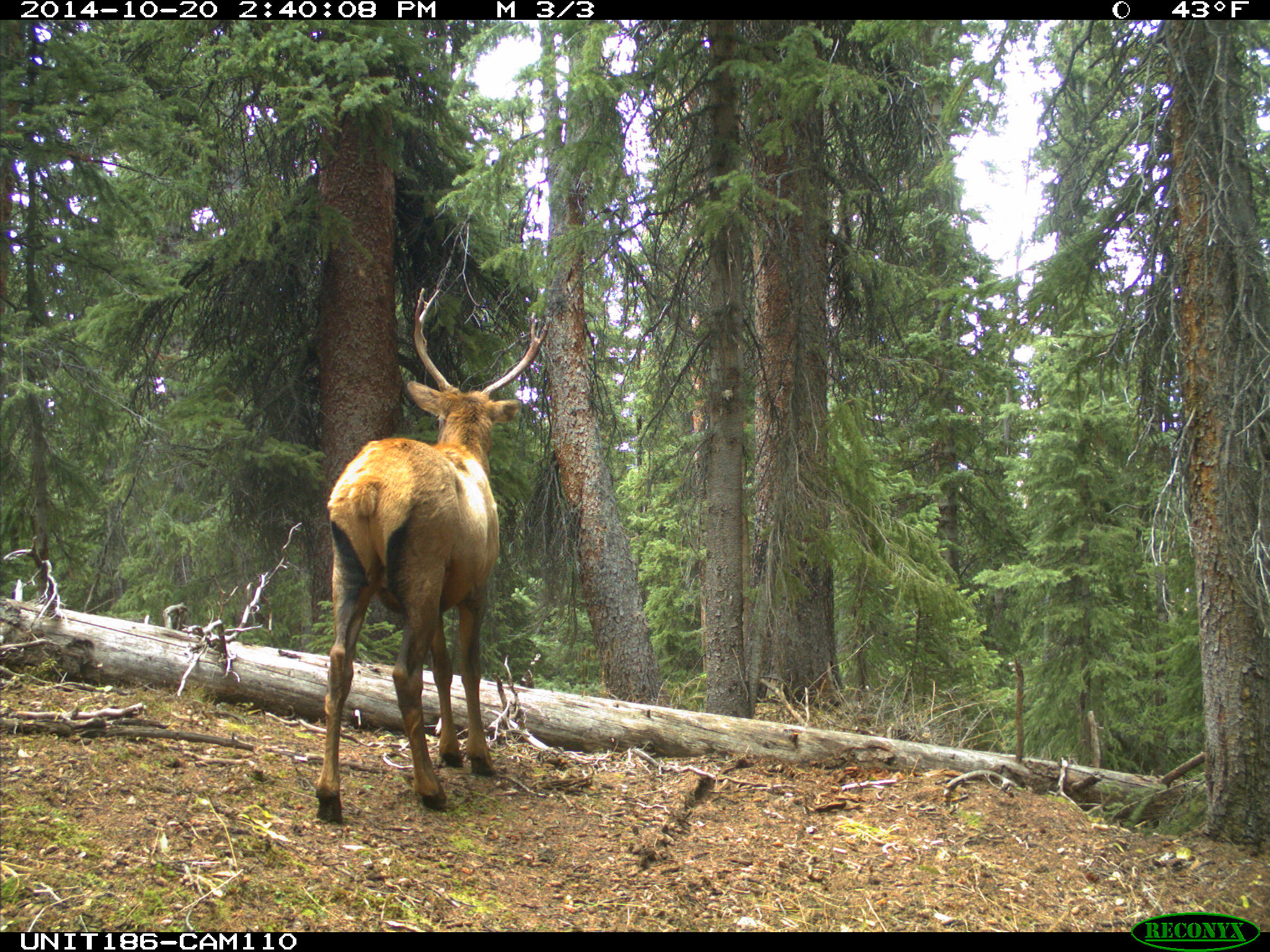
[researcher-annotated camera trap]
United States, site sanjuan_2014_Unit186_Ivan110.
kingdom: Animalia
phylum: Chordata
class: Mammalia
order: Artiodactyla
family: Cervidae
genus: Cervus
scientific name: Cervus elaphus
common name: red deer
Cervus elaphus (red deer).